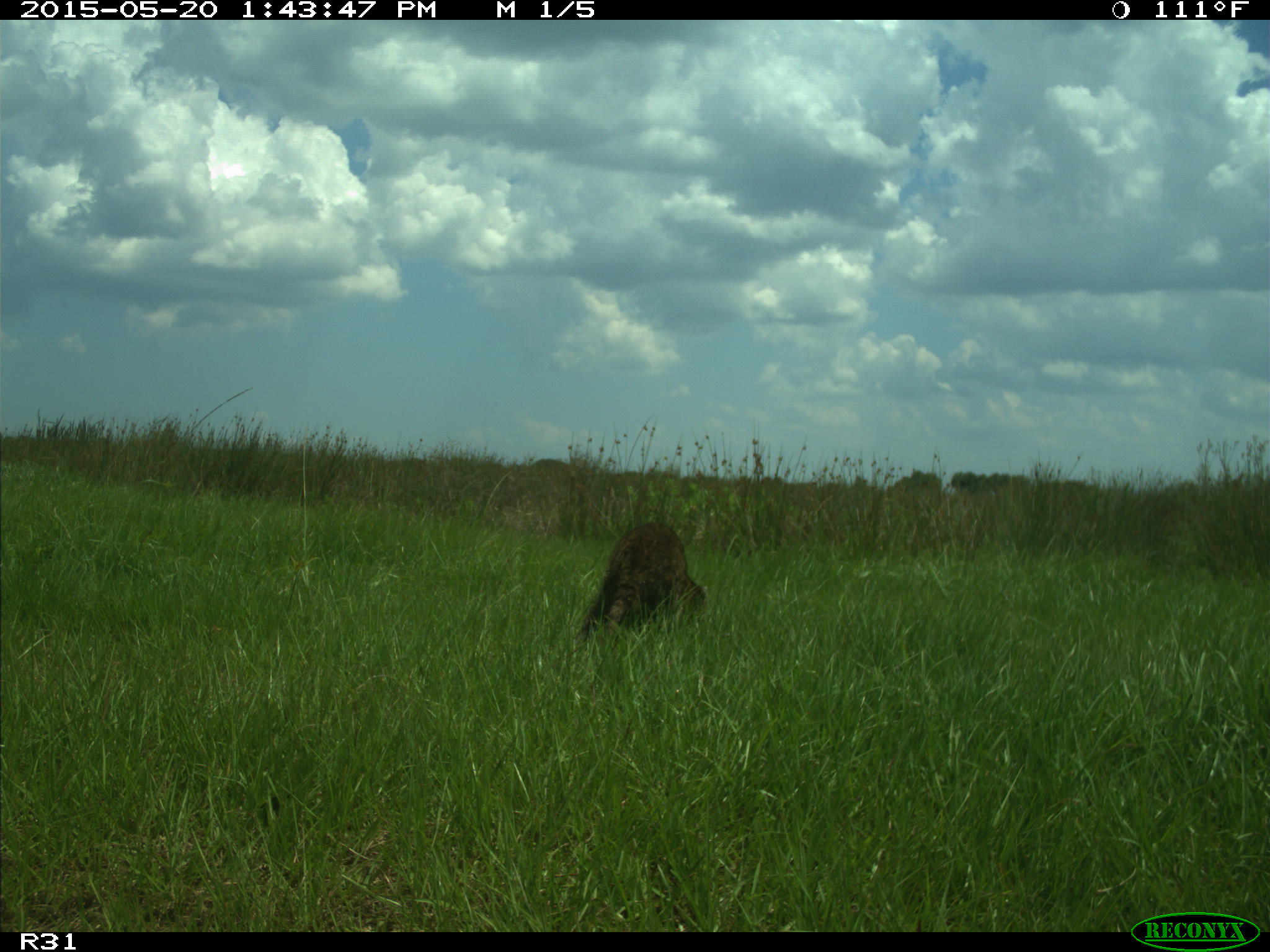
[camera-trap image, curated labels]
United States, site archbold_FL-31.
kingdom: Animalia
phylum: Chordata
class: Mammalia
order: Carnivora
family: Procyonidae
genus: Procyon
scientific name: Procyon lotor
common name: common raccoon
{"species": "Procyon lotor (common raccoon)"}